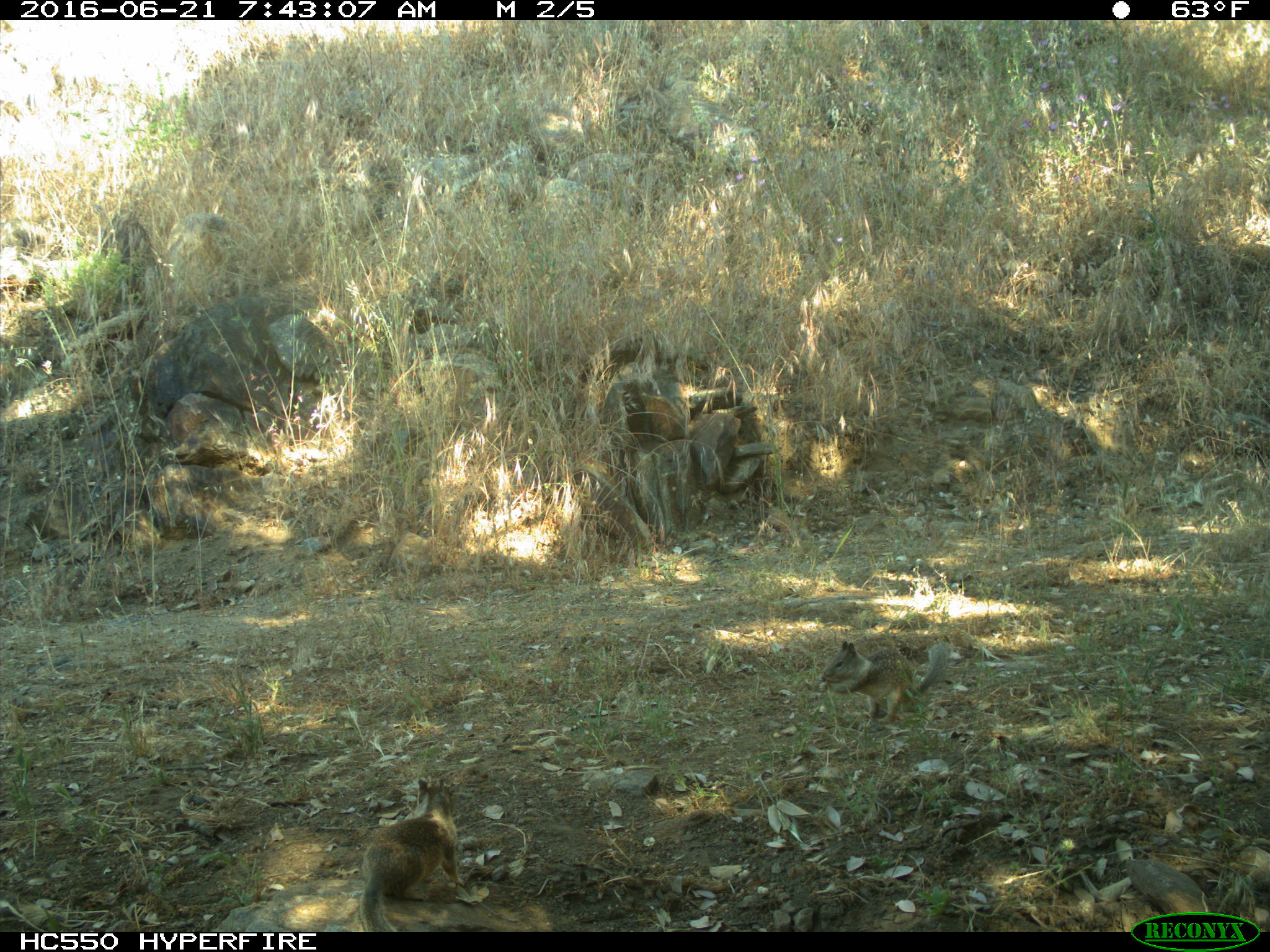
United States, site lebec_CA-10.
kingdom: Animalia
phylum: Chordata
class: Mammalia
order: Rodentia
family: Sciuridae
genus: Otospermophilus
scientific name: Otospermophilus beecheyi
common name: california ground squirrel